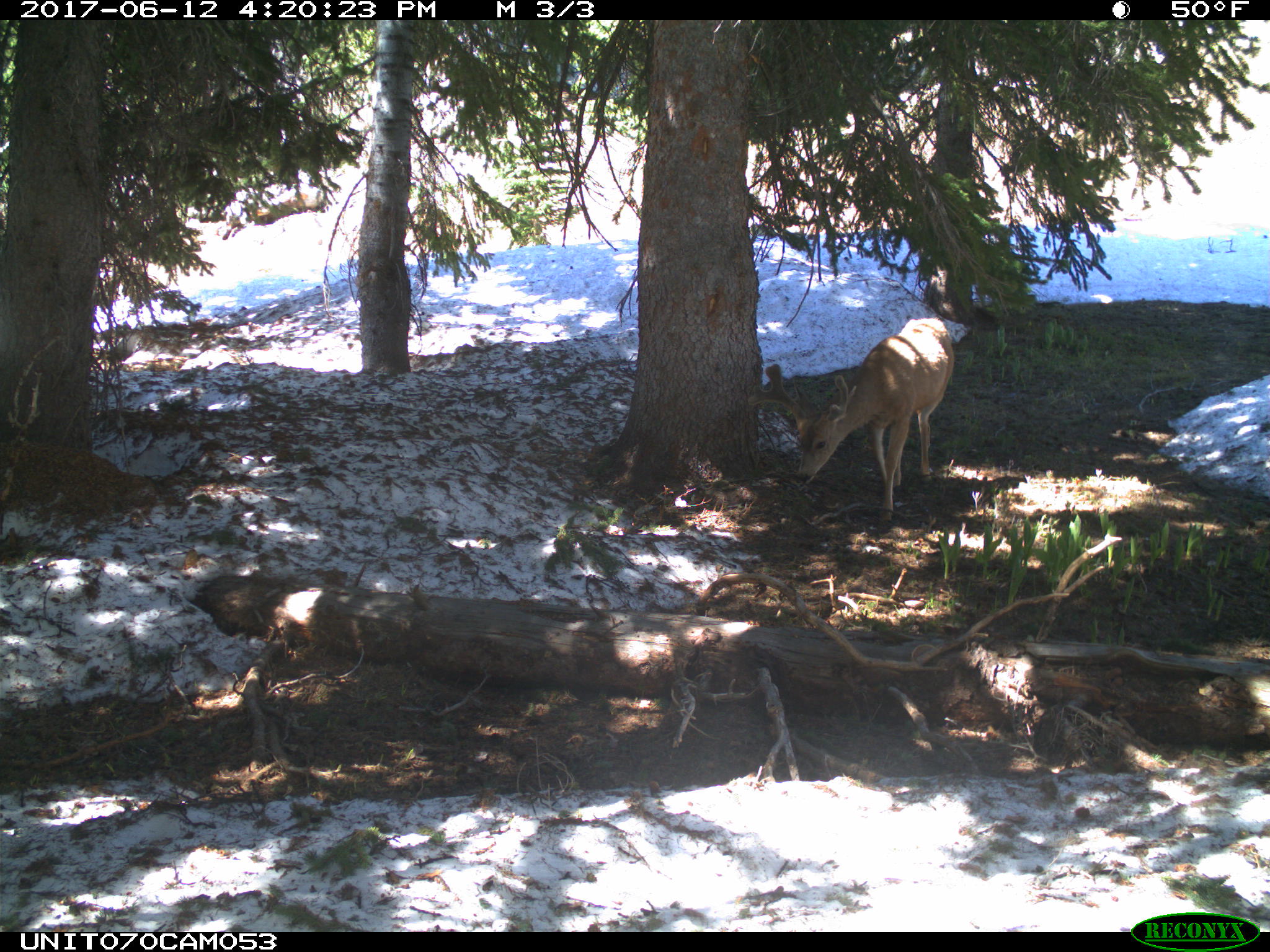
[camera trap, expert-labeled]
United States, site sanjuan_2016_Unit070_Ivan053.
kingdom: Animalia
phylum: Chordata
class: Mammalia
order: Artiodactyla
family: Cervidae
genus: Odocoileus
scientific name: Odocoileus hemionus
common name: mule deer